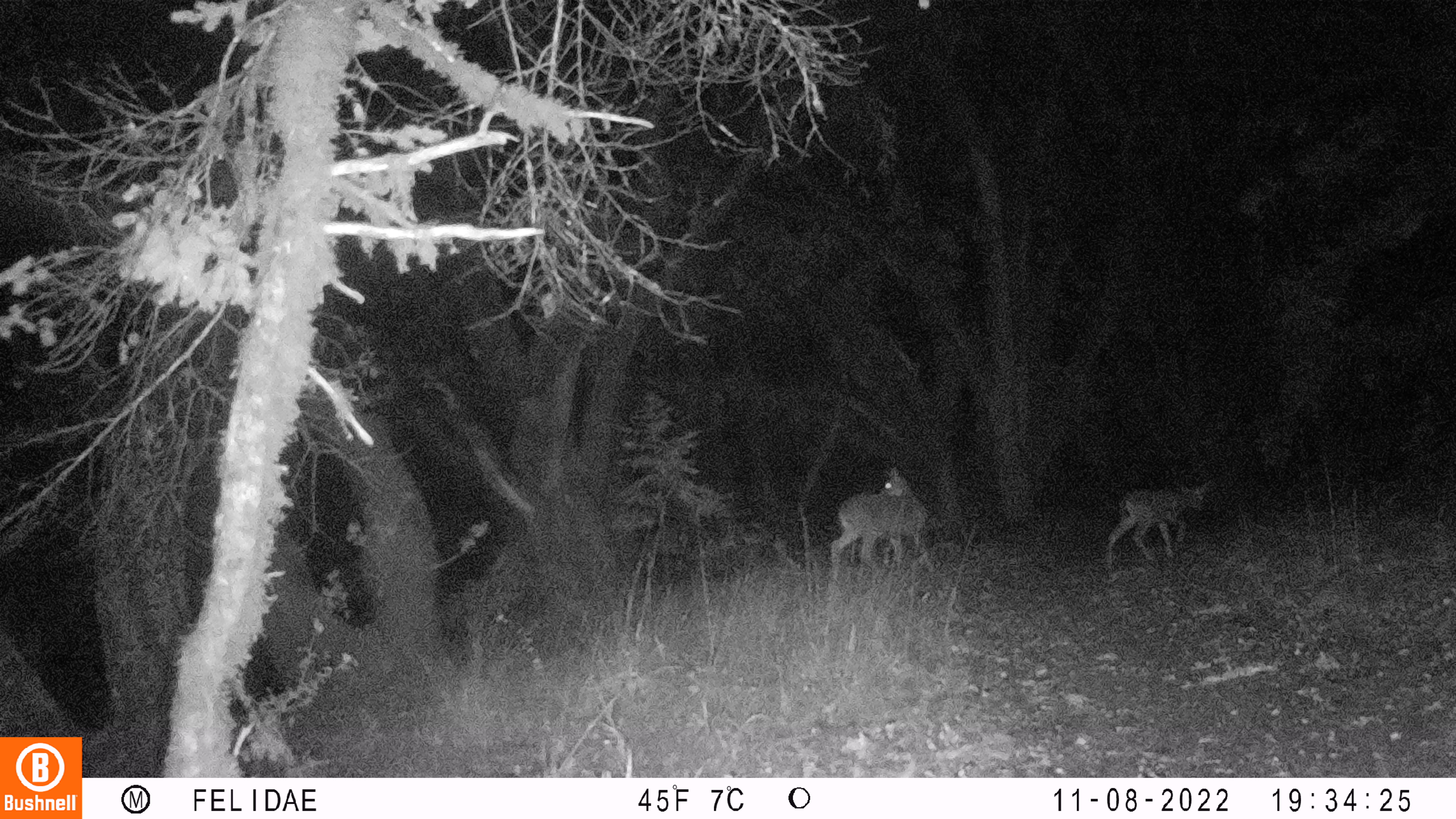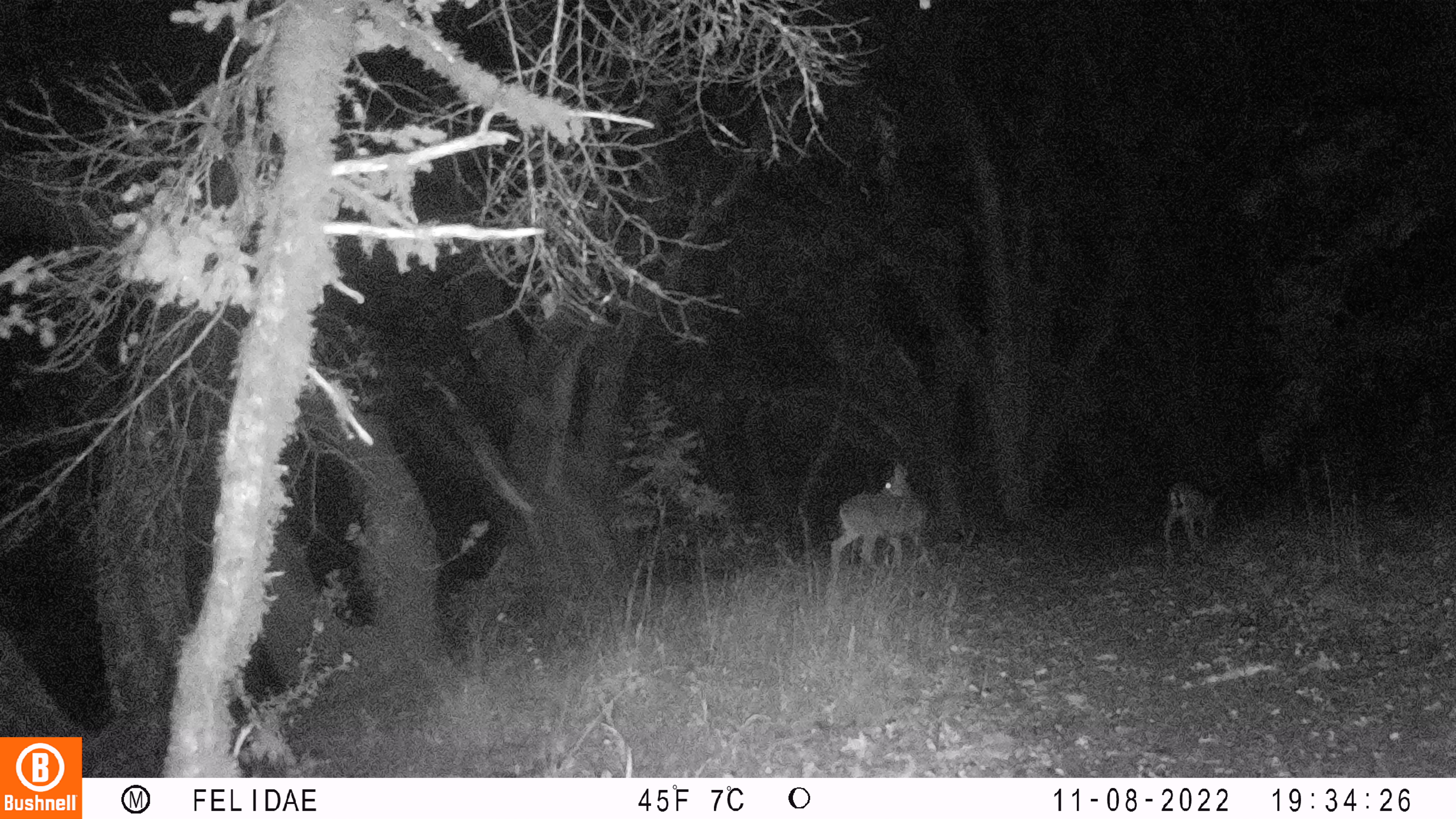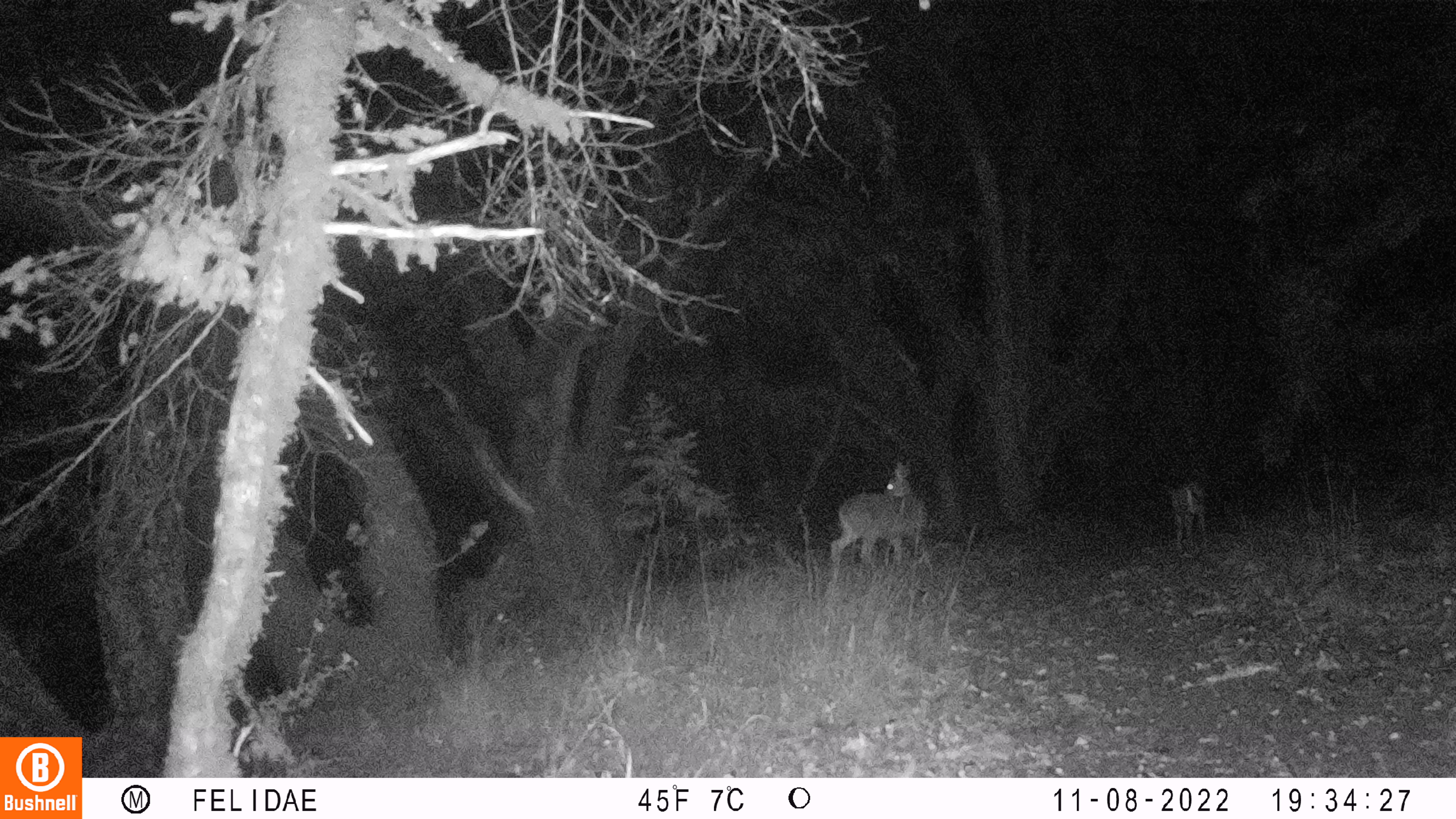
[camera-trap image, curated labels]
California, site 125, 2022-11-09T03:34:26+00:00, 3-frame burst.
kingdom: Animalia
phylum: Chordata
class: Mammalia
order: Artiodactyla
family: Cervidae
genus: Odocoileus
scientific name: Odocoileus hemionus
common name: mule deer